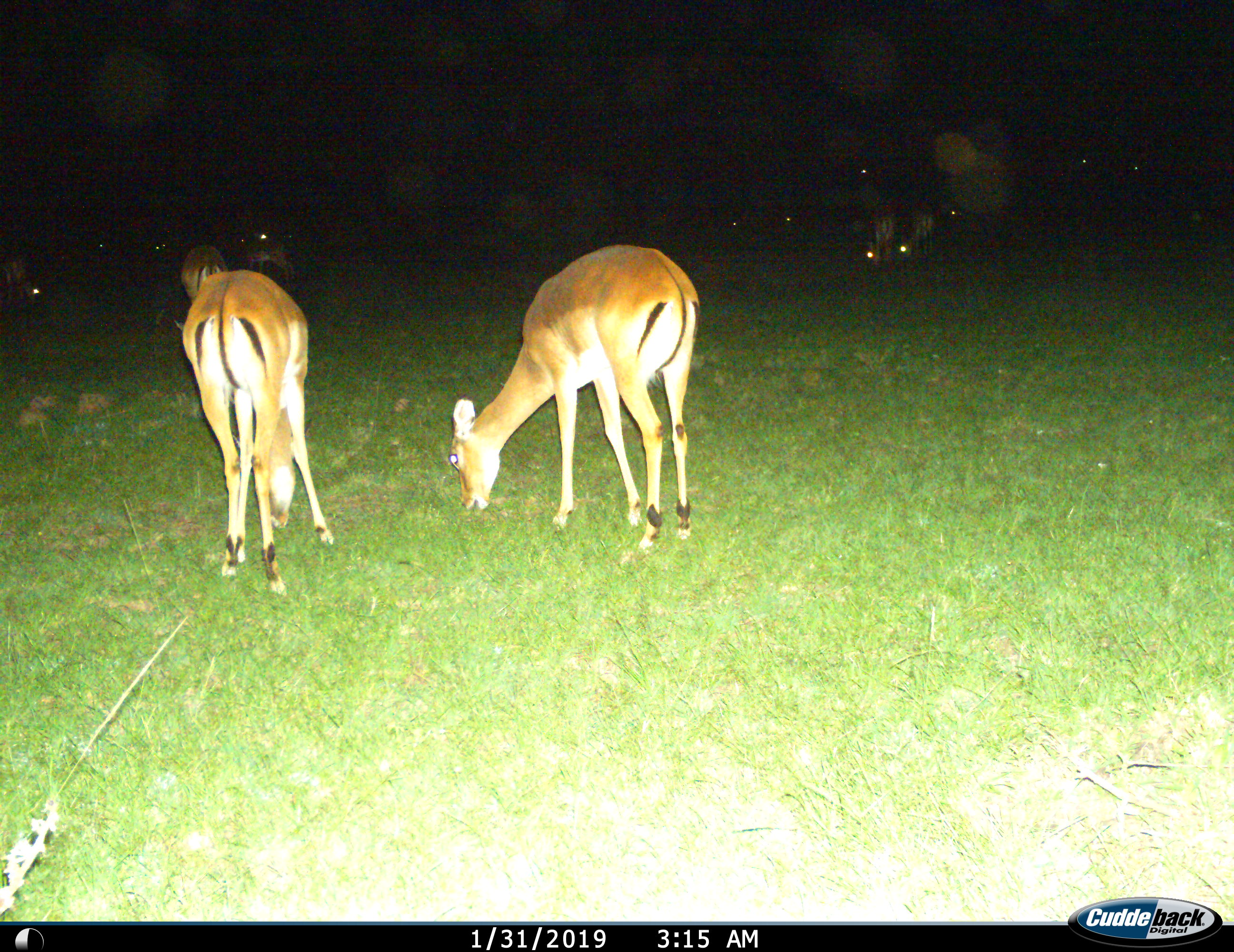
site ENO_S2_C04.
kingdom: Animalia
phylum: Chordata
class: Mammalia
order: Artiodactyla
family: Bovidae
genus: Aepyceros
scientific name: Aepyceros melampus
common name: impala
Impala (Aepyceros melampus), count 7. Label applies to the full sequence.